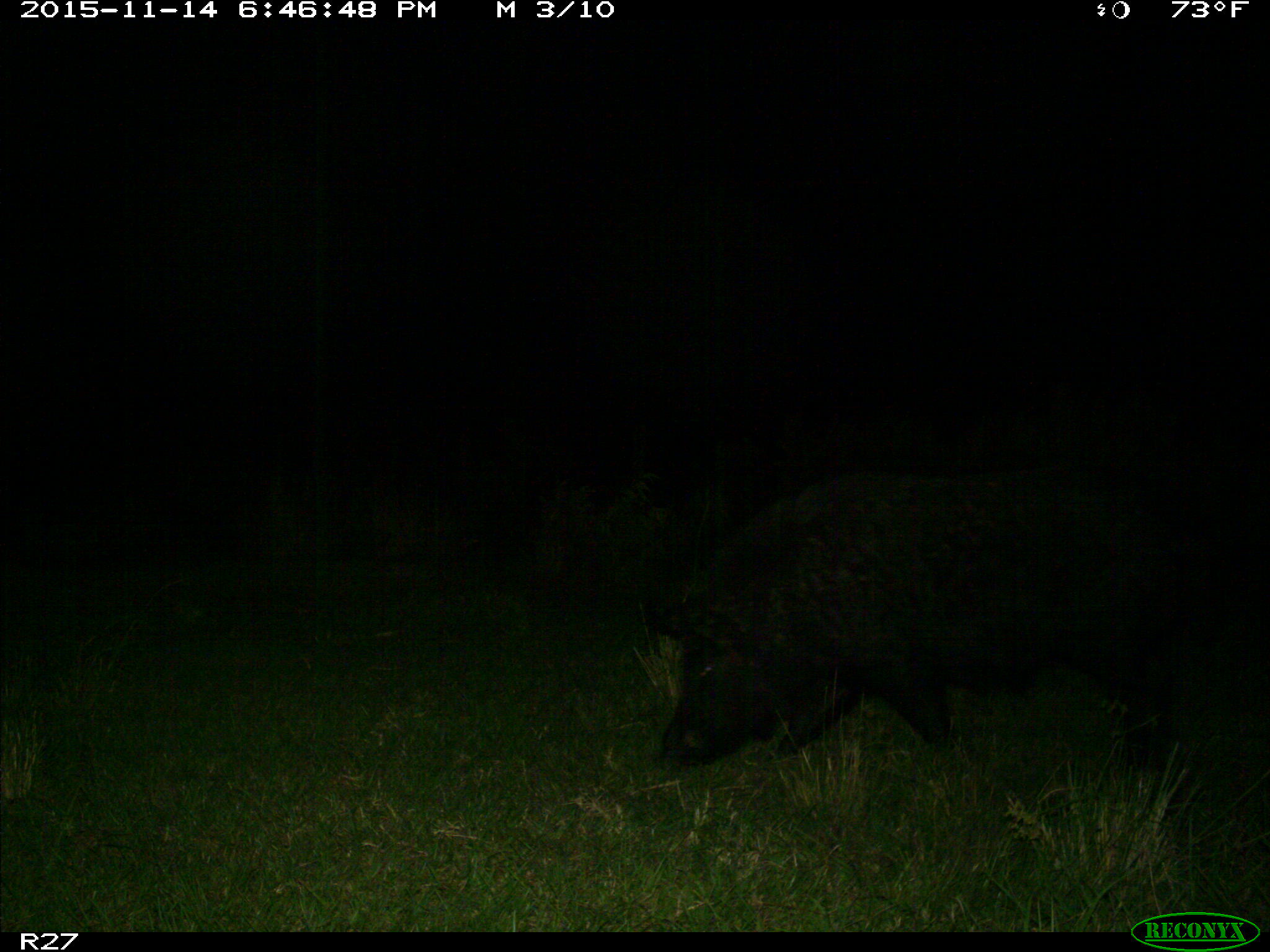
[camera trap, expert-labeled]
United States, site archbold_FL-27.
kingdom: Animalia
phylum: Chordata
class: Mammalia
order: Artiodactyla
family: Suidae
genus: Sus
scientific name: Sus scrofa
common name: wild boar